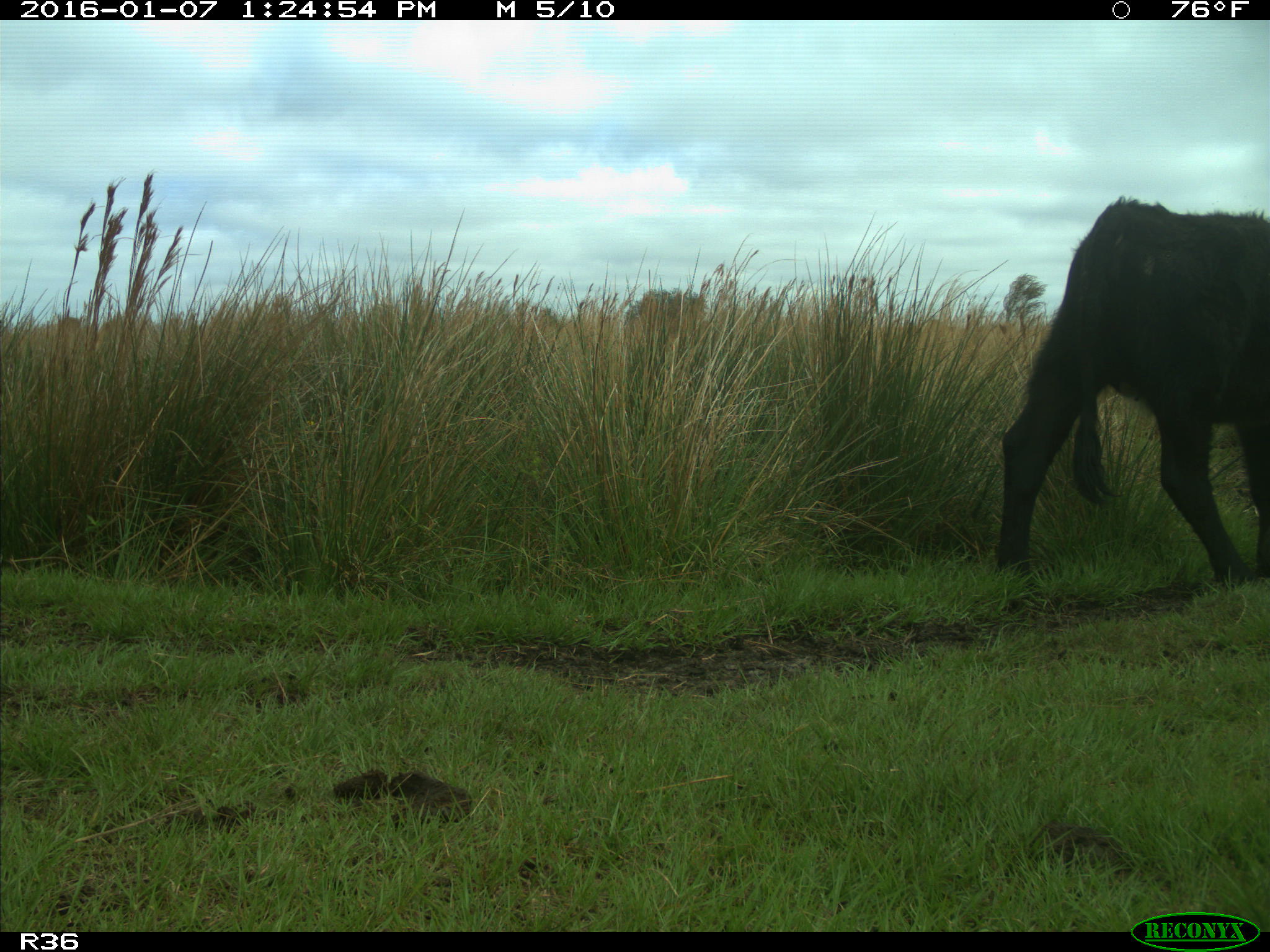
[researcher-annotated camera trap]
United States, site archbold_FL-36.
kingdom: Animalia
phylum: Chordata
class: Mammalia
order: Artiodactyla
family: Bovidae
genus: Bos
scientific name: Bos taurus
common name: domestic cow